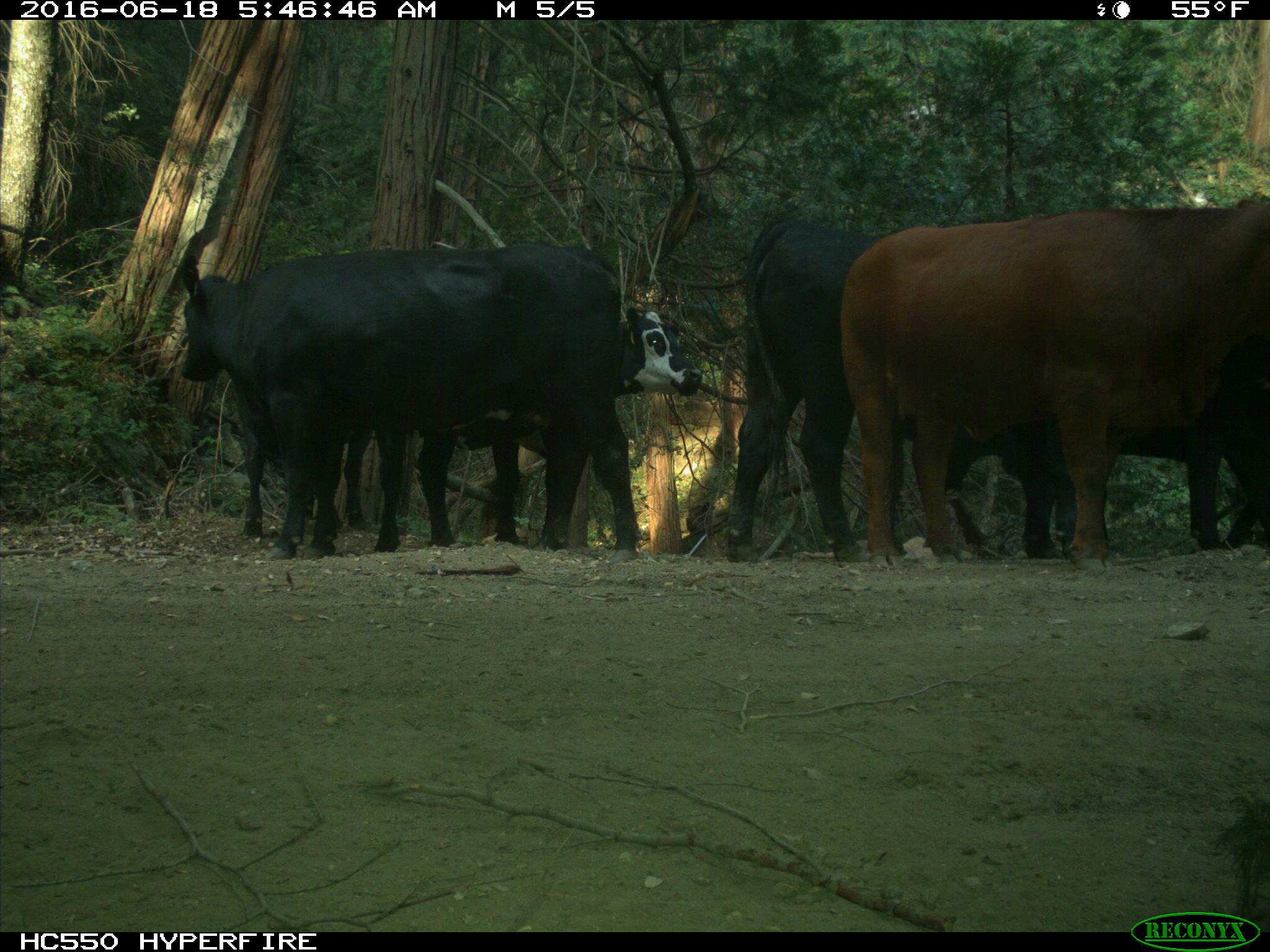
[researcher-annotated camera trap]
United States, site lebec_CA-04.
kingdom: Animalia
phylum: Chordata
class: Mammalia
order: Artiodactyla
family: Bovidae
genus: Bos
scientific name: Bos taurus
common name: domestic cow